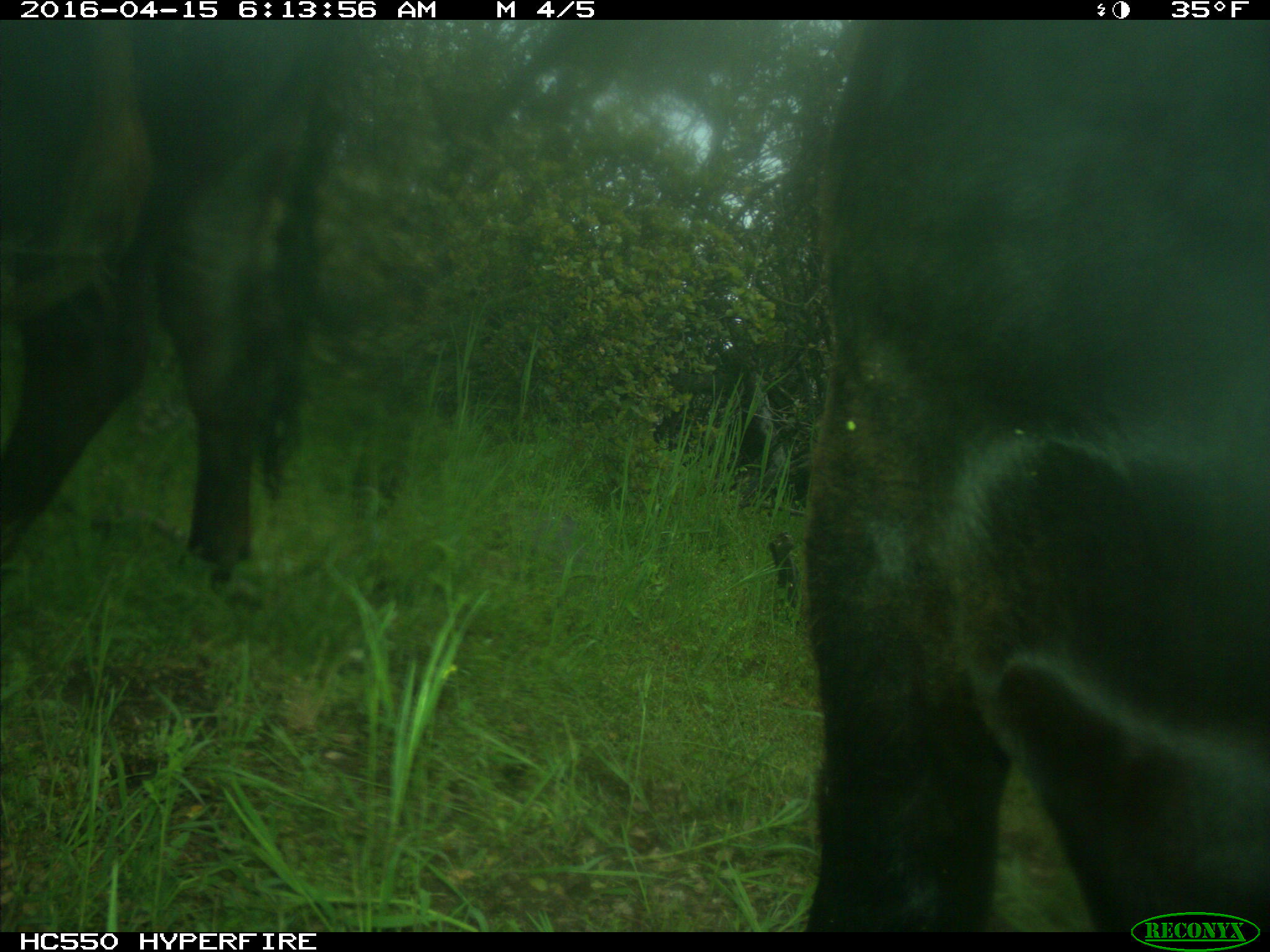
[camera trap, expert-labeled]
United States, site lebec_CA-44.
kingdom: Animalia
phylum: Chordata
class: Mammalia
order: Artiodactyla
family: Bovidae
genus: Bos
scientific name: Bos taurus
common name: domestic cow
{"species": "Bos taurus (domestic cow)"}